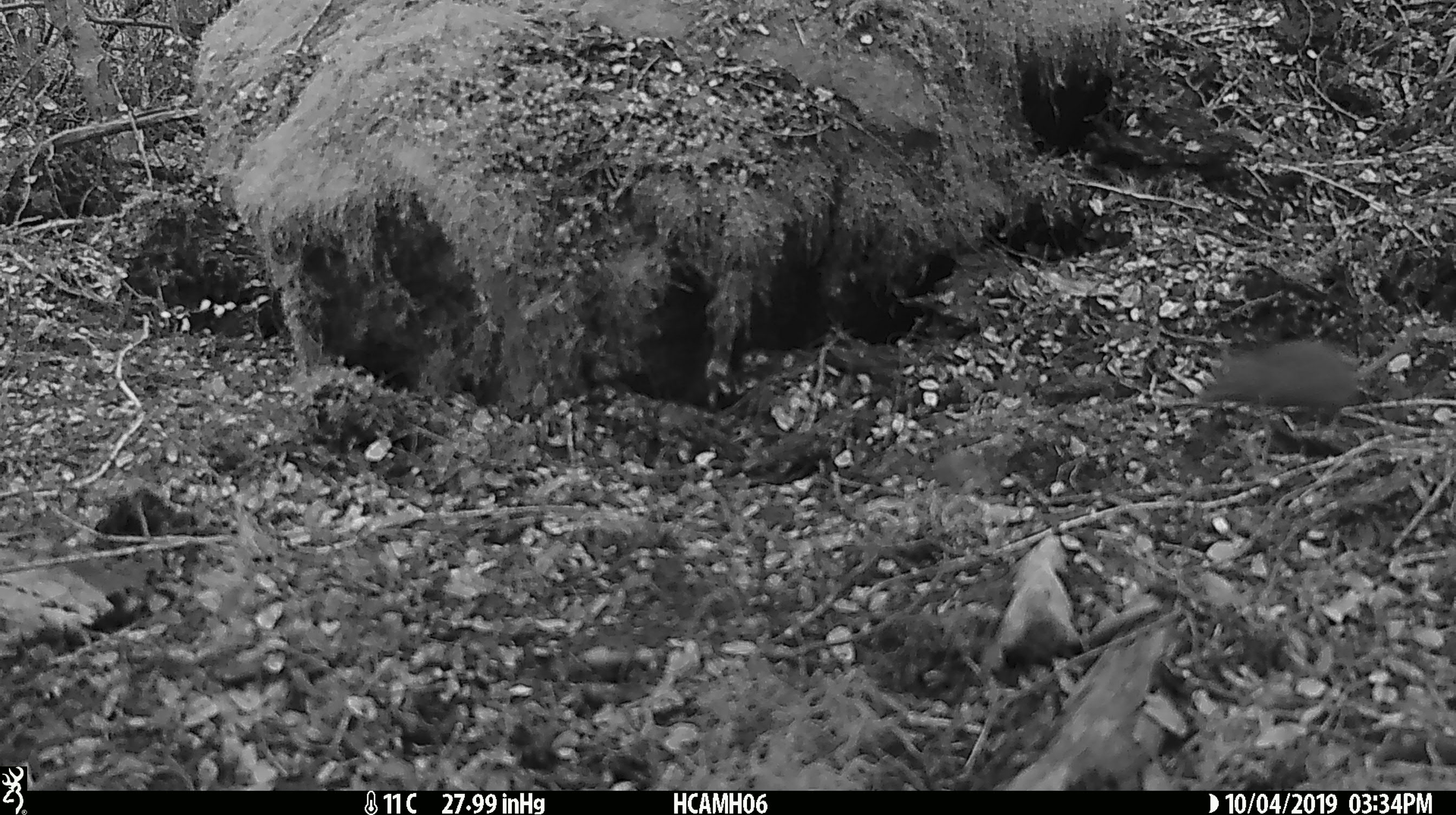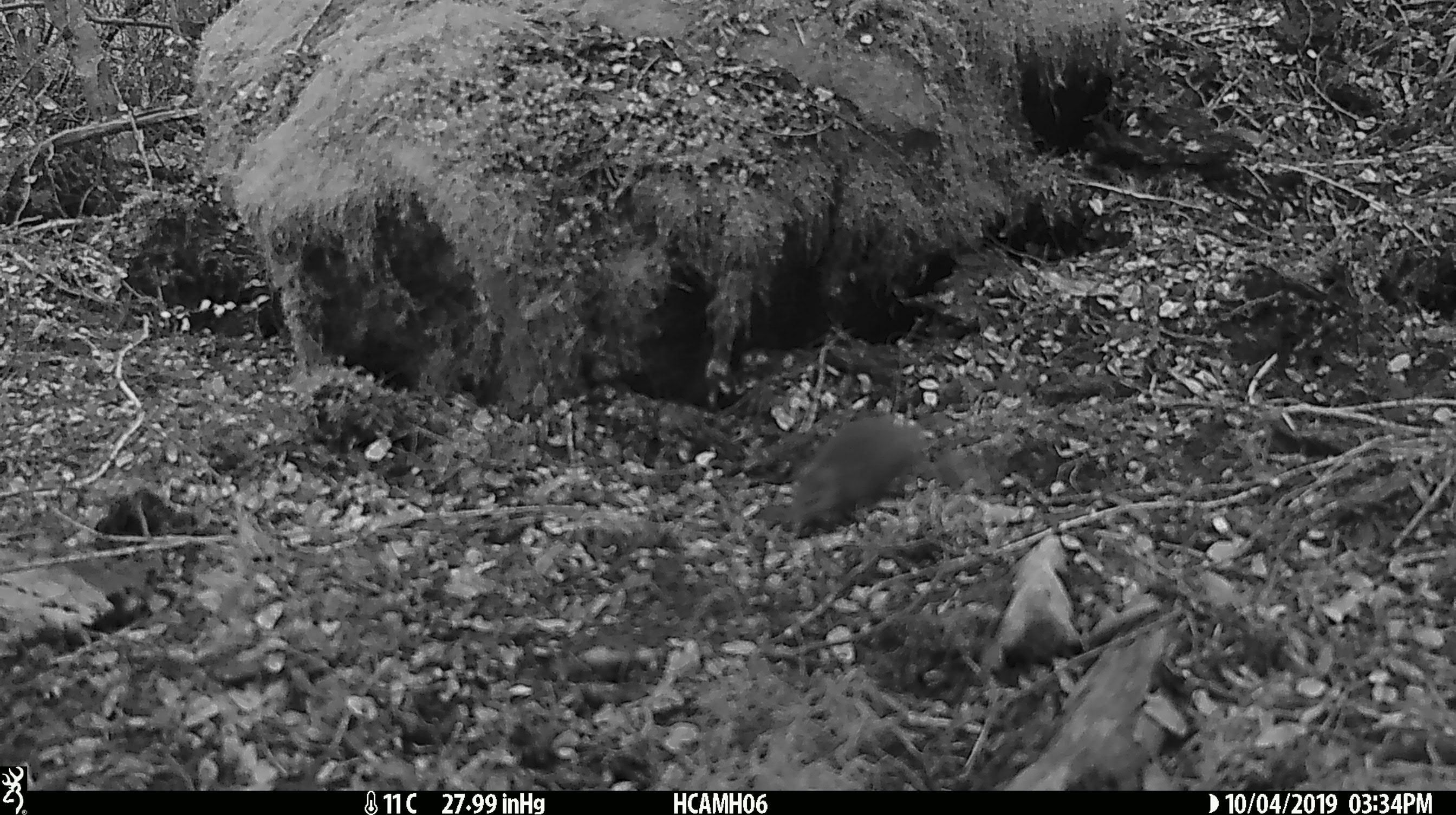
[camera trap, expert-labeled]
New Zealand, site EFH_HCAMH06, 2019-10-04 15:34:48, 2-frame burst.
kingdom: Animalia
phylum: Chordata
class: Mammalia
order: Rodentia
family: Muridae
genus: Mus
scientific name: Mus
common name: mouse